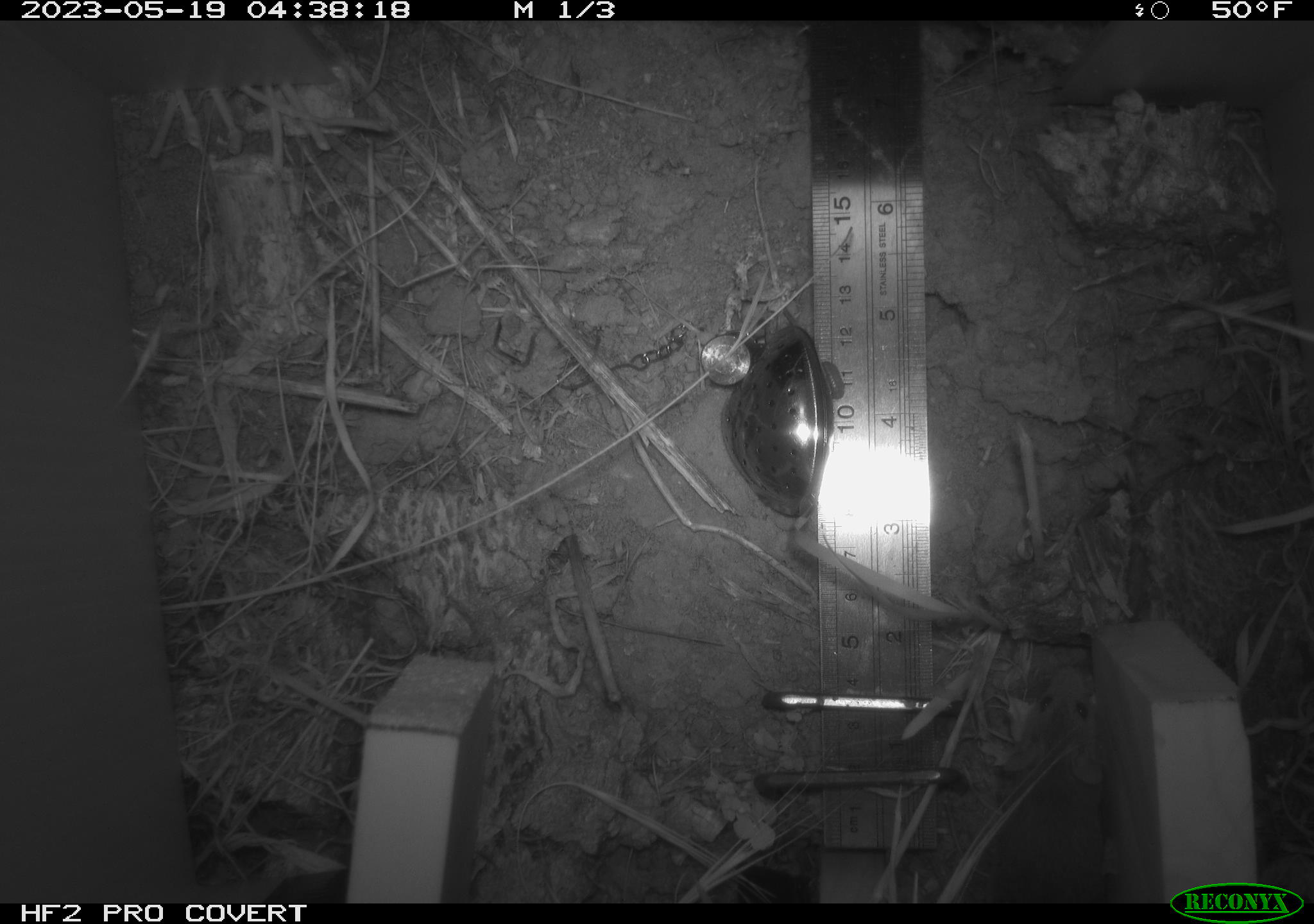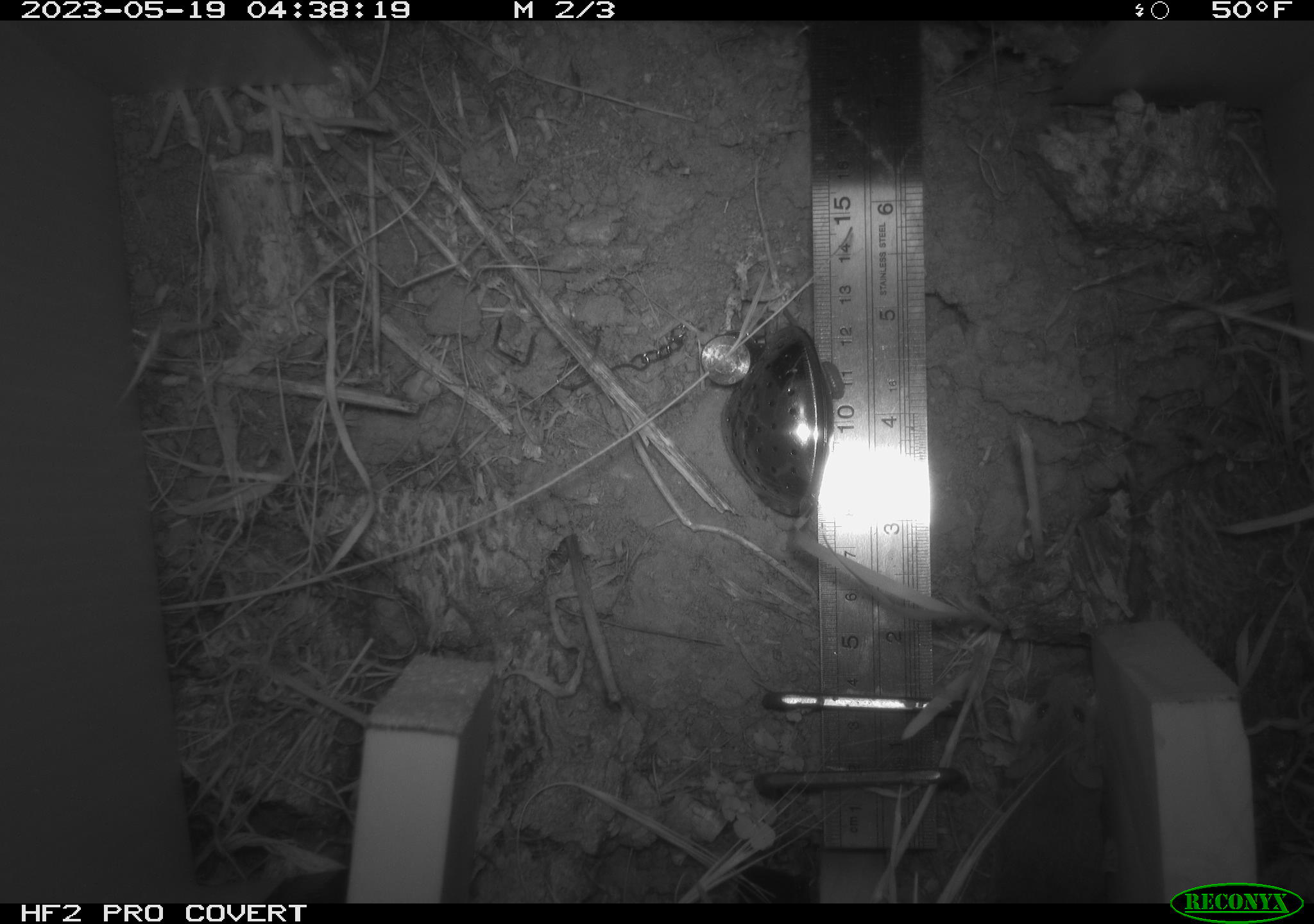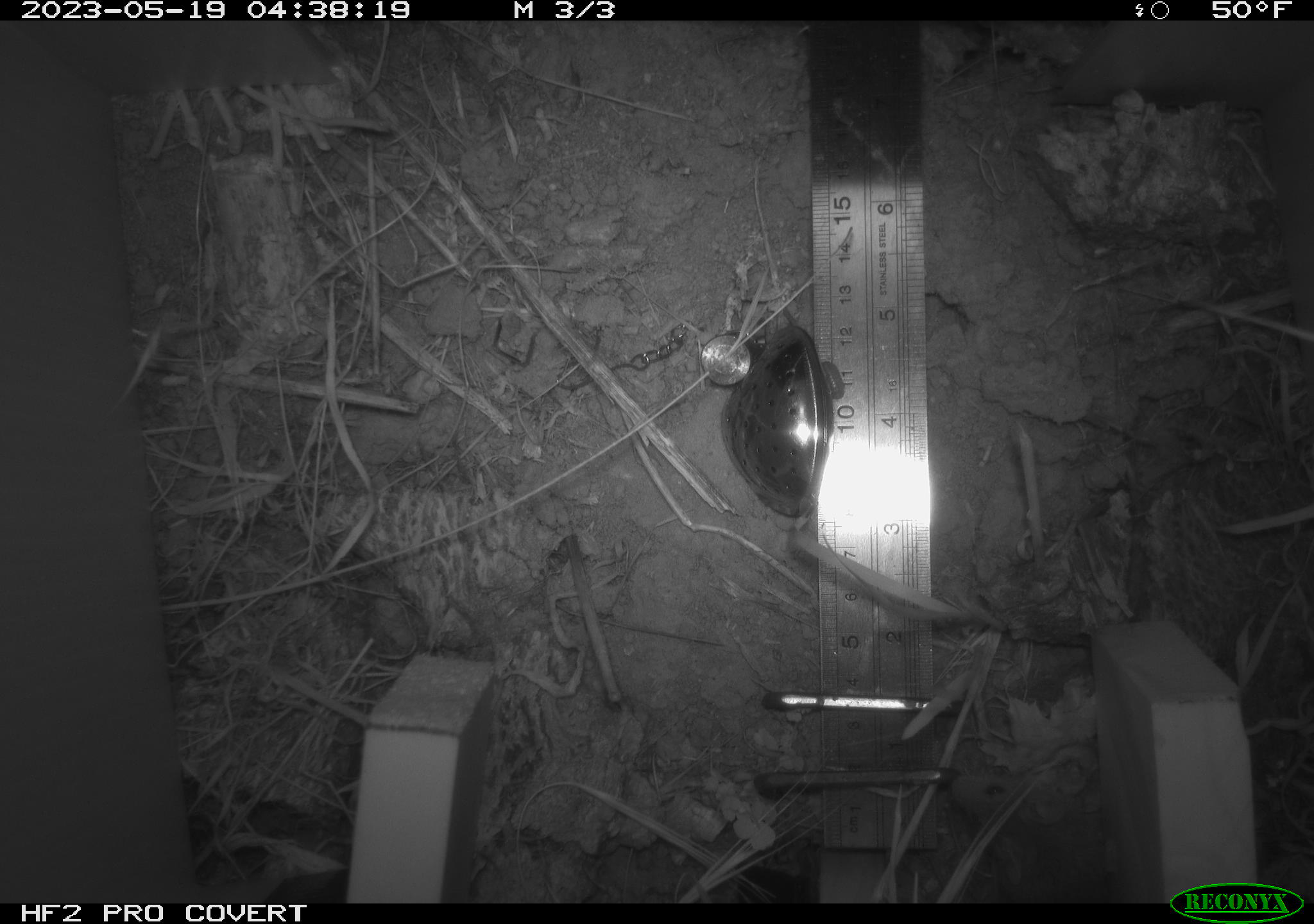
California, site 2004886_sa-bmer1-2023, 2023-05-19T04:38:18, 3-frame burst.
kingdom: Animalia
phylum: Chordata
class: Mammalia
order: Rodentia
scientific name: Rodentia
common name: mouse species